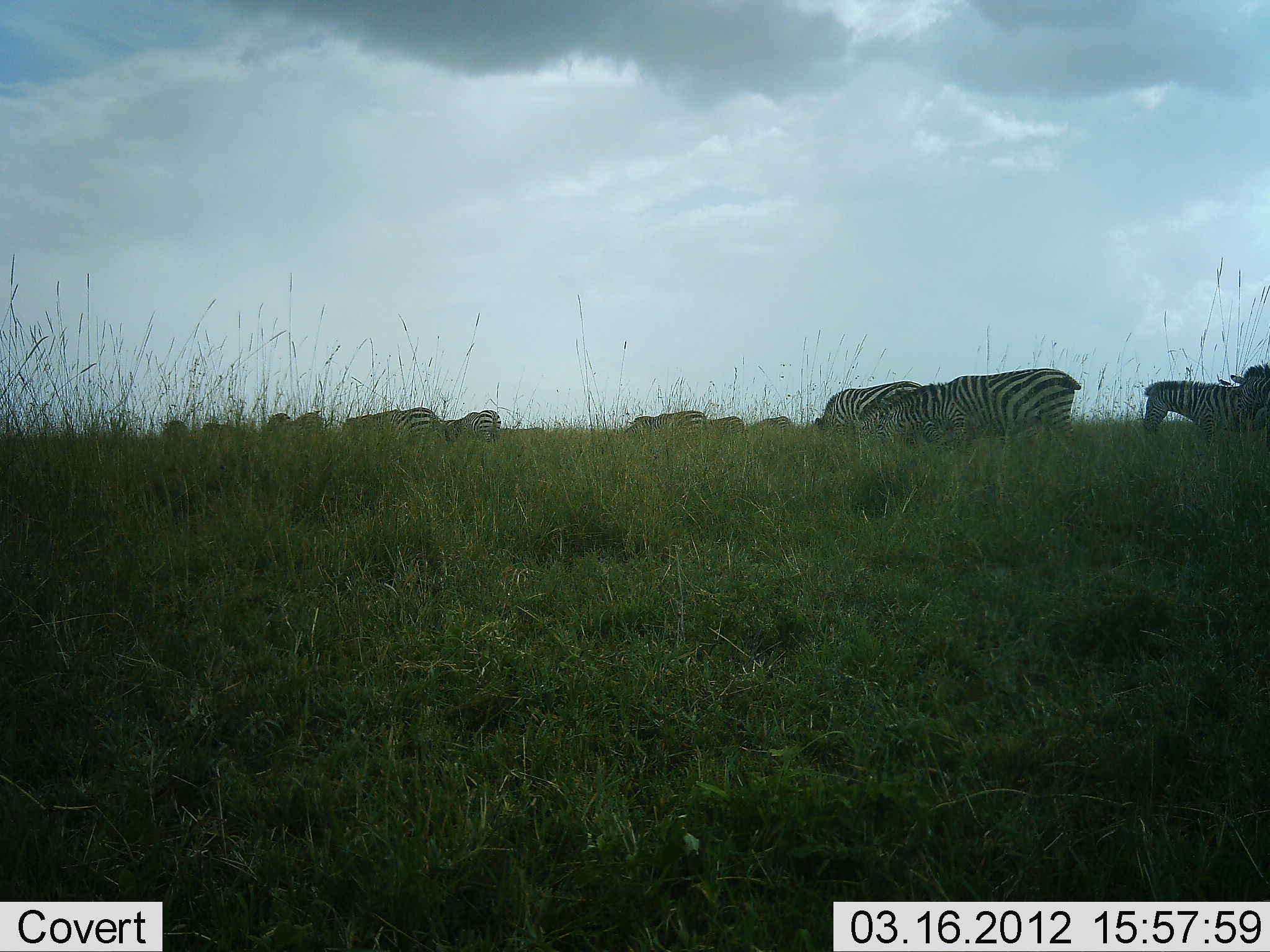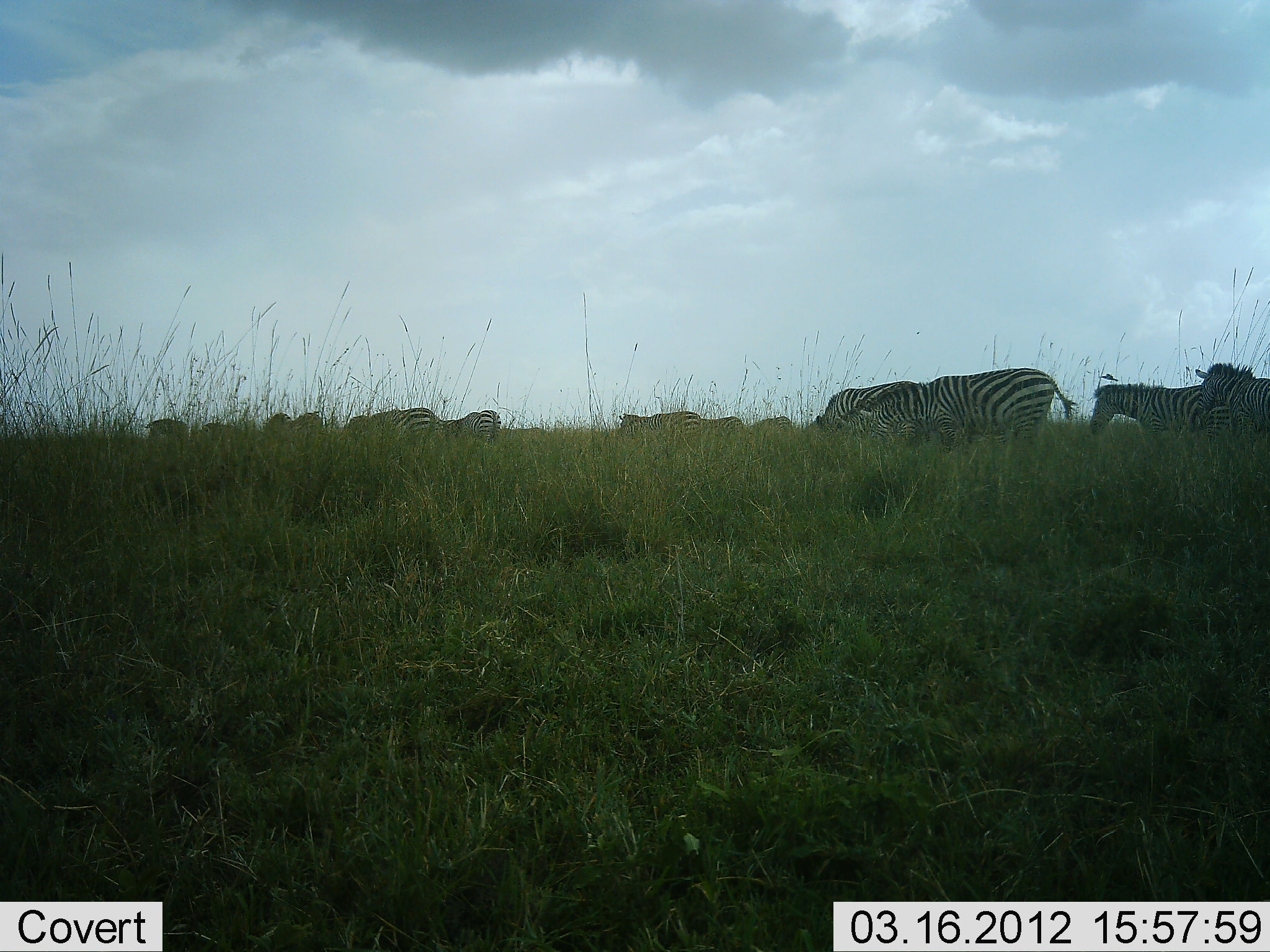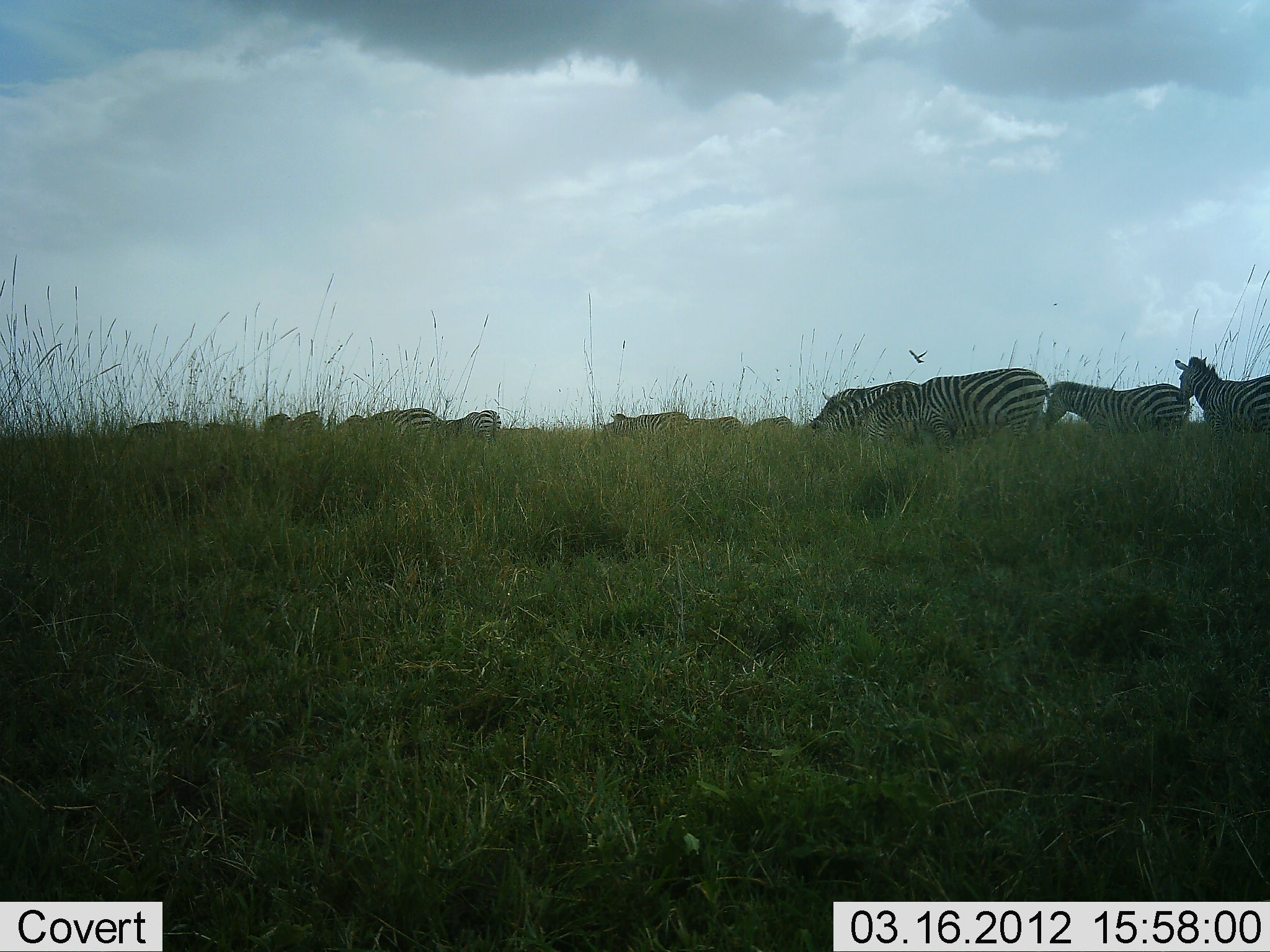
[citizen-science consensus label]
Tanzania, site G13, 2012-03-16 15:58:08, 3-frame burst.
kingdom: Animalia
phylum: Chordata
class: Mammalia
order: Perissodactyla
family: Equidae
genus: Equus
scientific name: Equus quagga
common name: plains zebra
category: zebra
Zebra (plains zebra) (Equus quagga), count 11-50. Behavior (volunteer vote fractions): standing 44%, resting 0%, moving 62%, interacting 0%. Young present (vote fraction): 0%. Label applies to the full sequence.